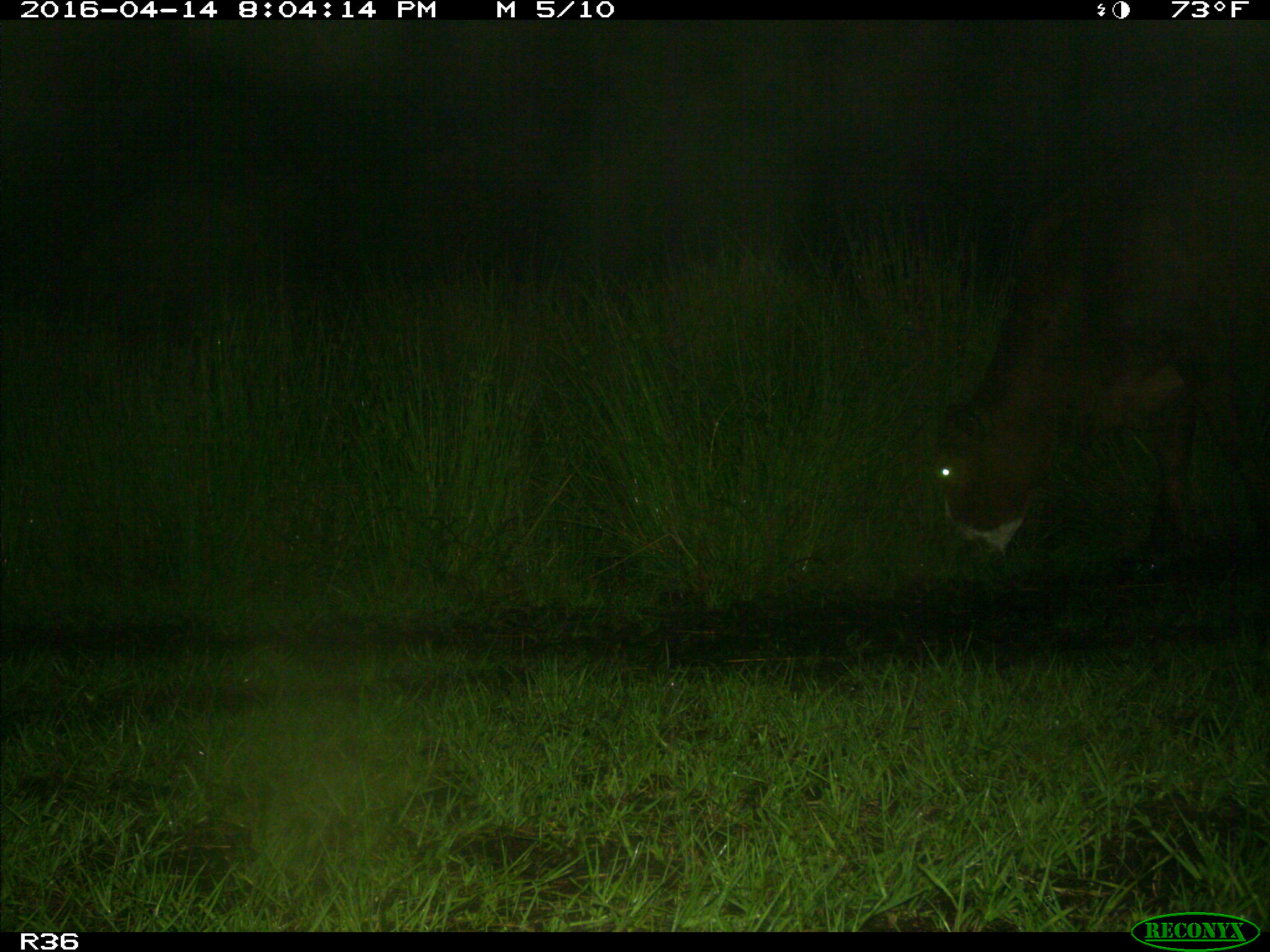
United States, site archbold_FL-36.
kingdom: Animalia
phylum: Chordata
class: Mammalia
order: Artiodactyla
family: Bovidae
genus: Bos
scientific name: Bos taurus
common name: domestic cow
Bos taurus (domestic cow).